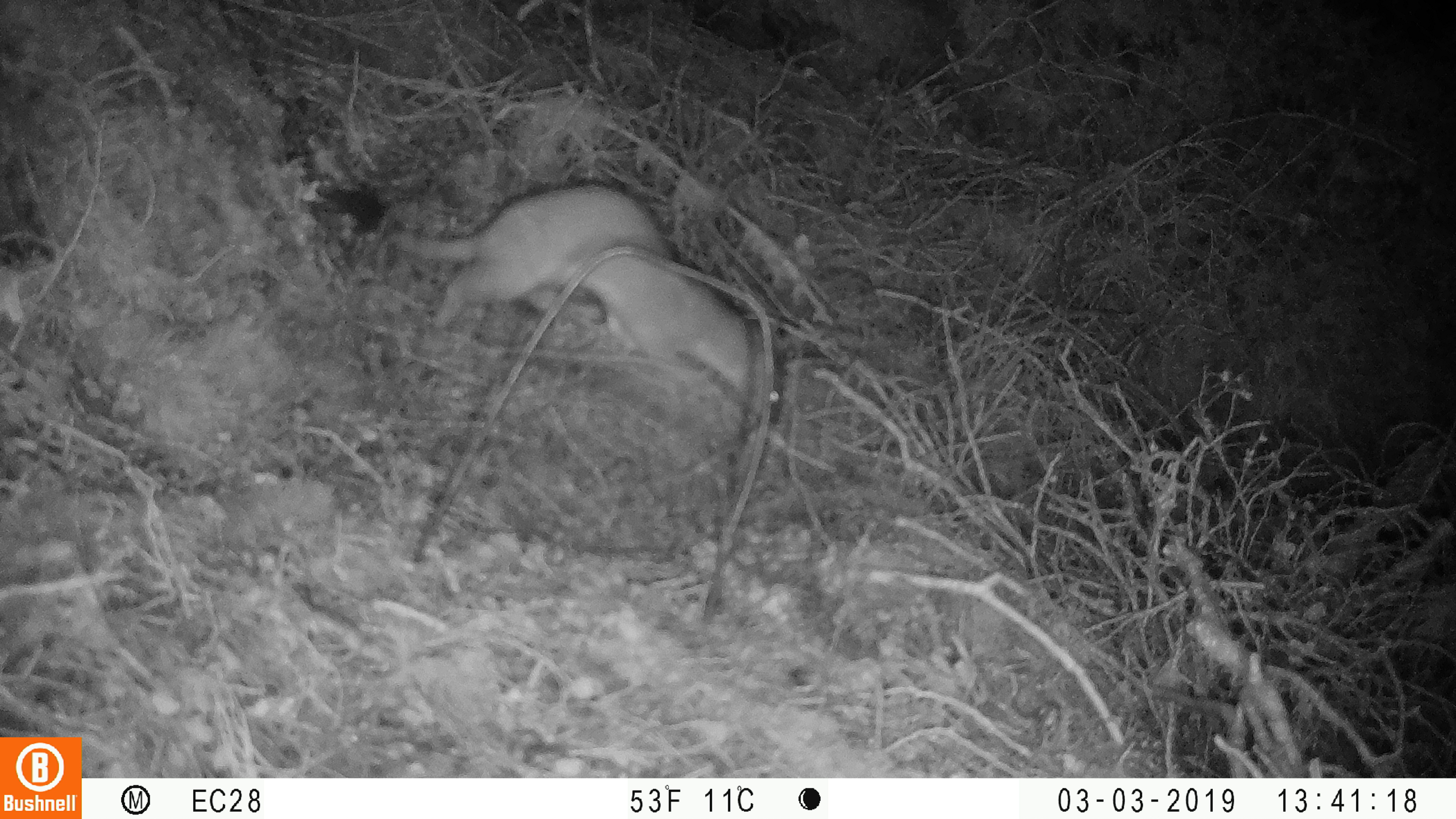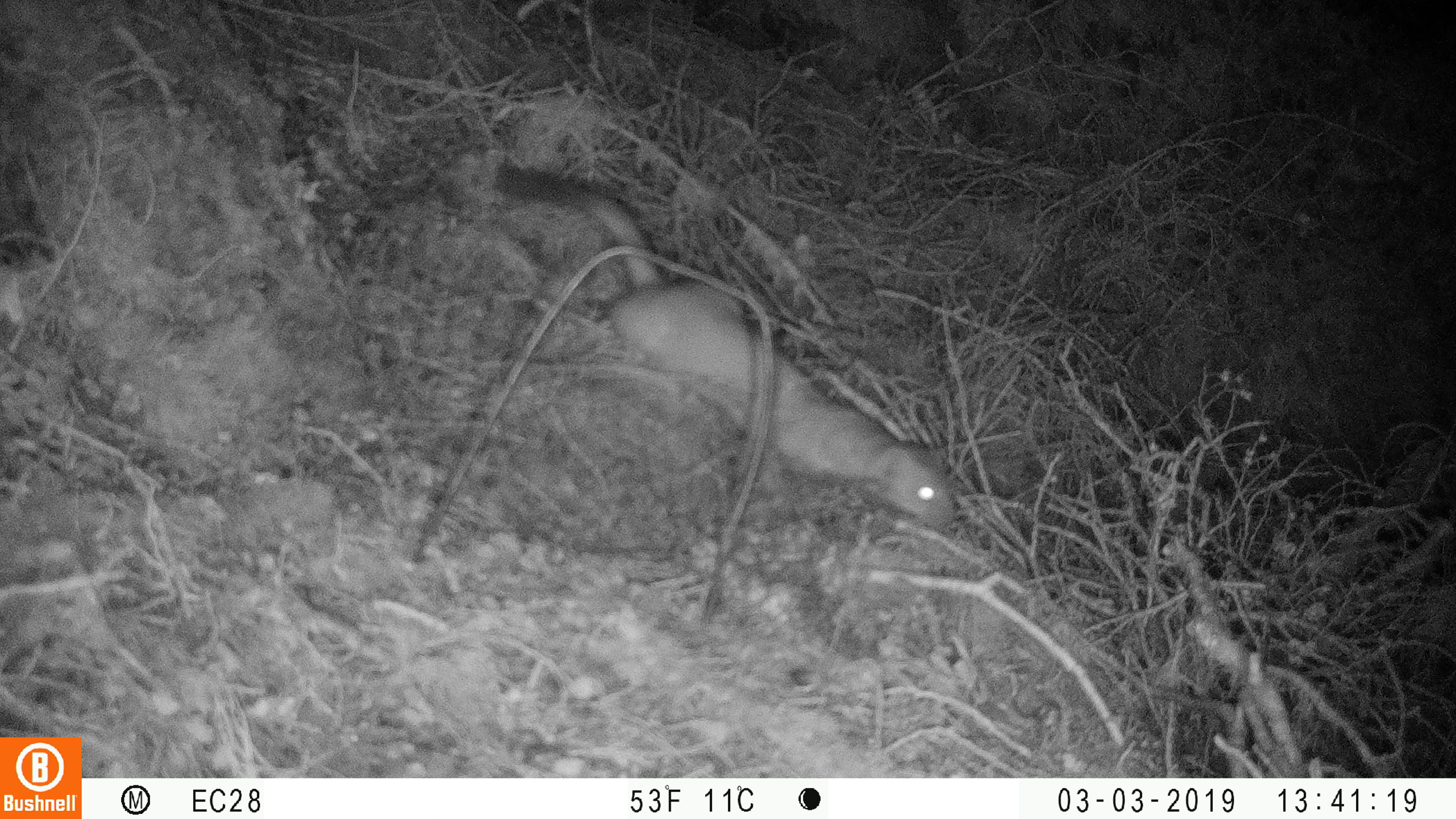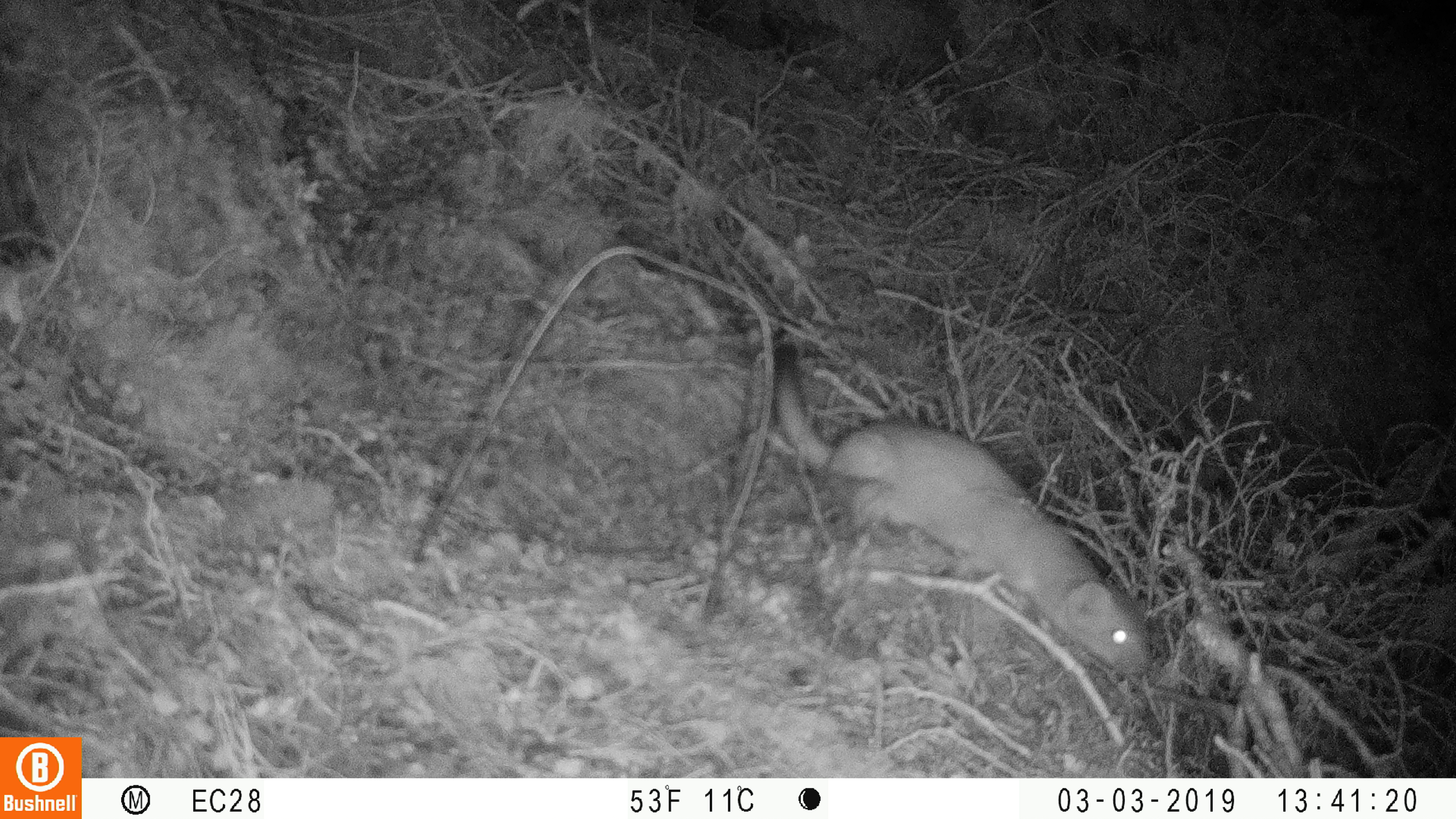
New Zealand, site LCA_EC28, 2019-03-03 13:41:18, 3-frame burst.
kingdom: Animalia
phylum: Chordata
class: Mammalia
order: Carnivora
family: Mustelidae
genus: Mustela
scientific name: Mustela erminea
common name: stoat